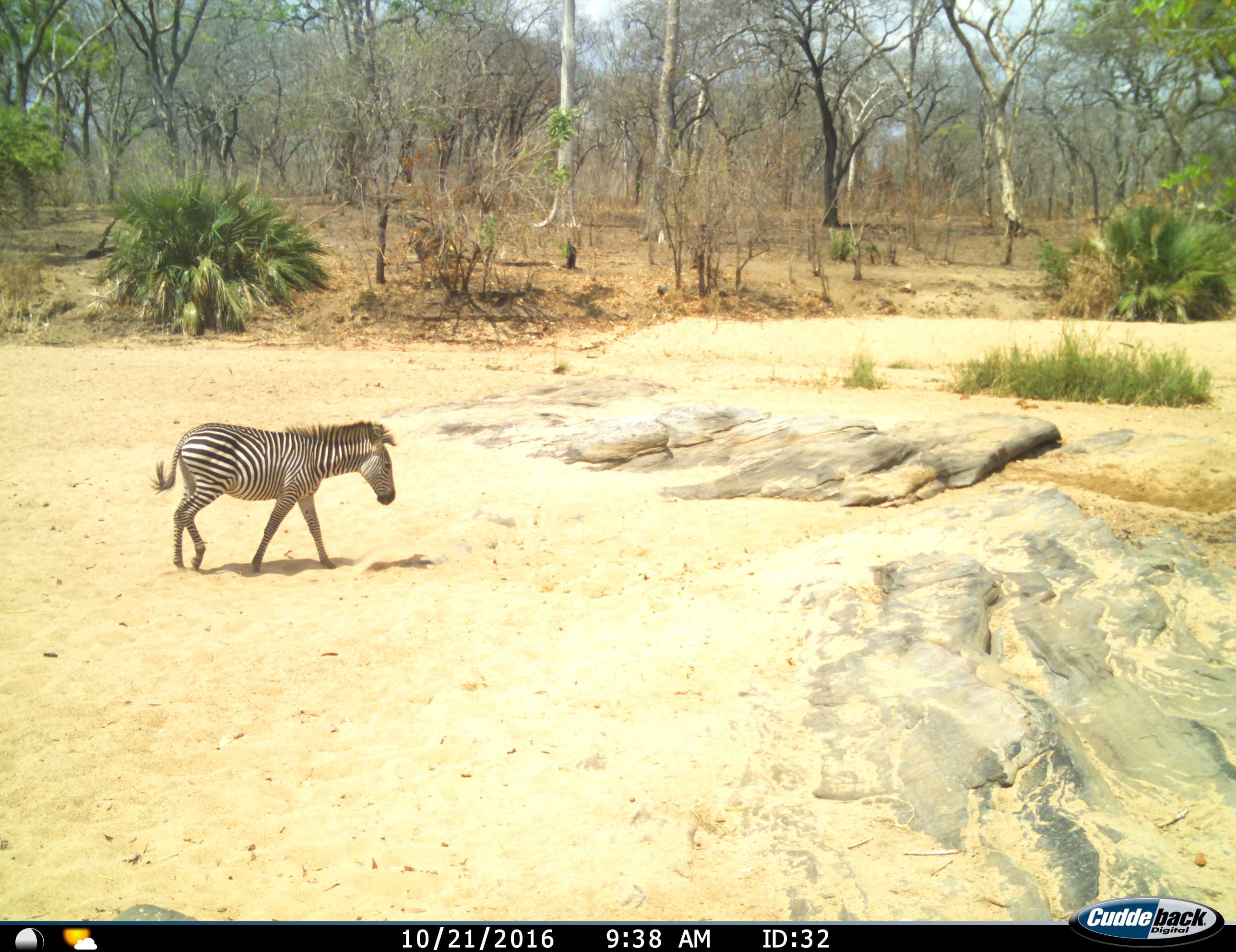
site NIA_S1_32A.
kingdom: Animalia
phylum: Chordata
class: Mammalia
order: Perissodactyla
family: Equidae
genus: Equus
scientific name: Equus quagga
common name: plains zebra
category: zebraplains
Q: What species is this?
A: Zebraplains (plains zebra) (Equus quagga).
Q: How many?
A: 1.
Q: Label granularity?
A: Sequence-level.